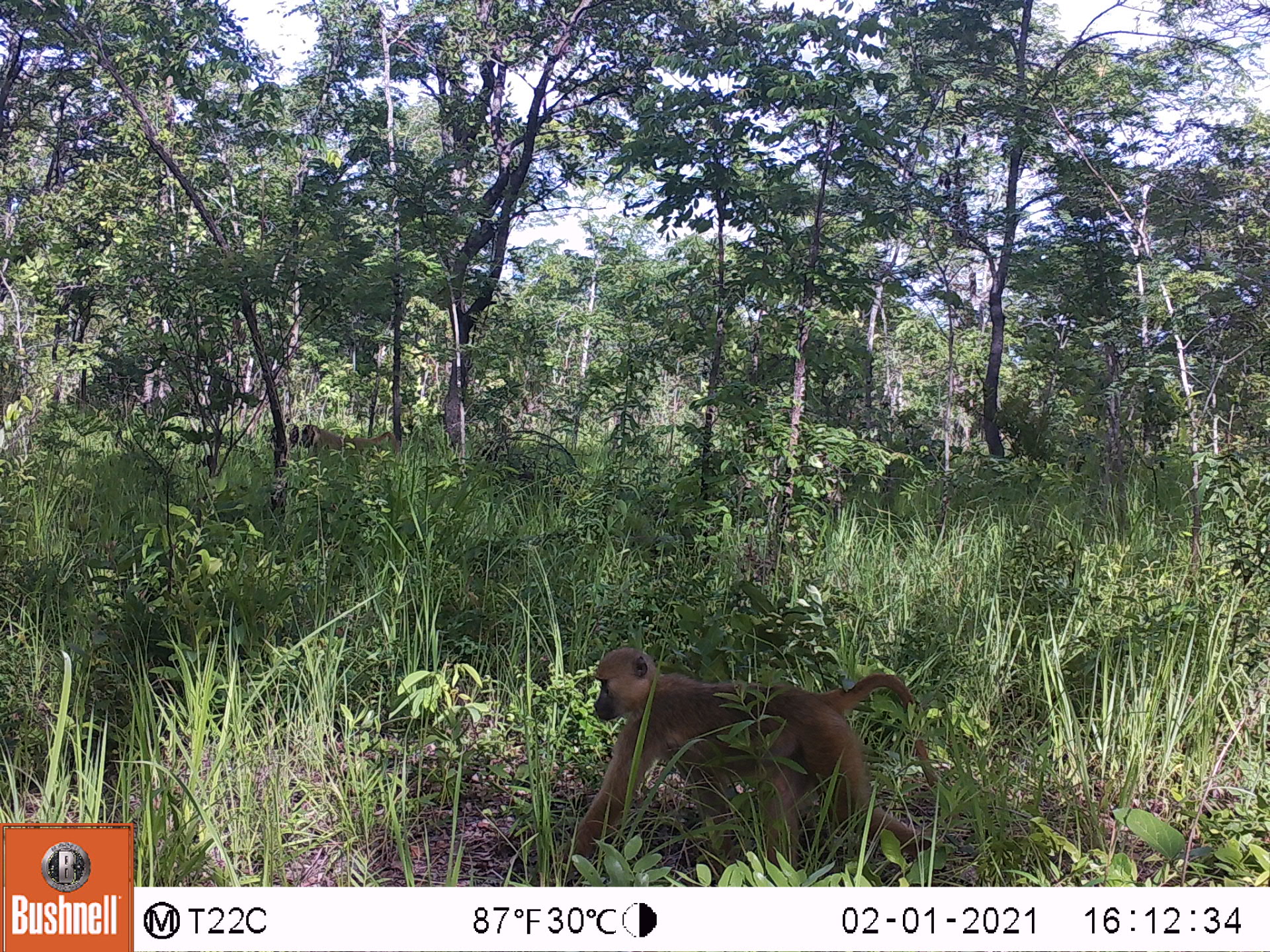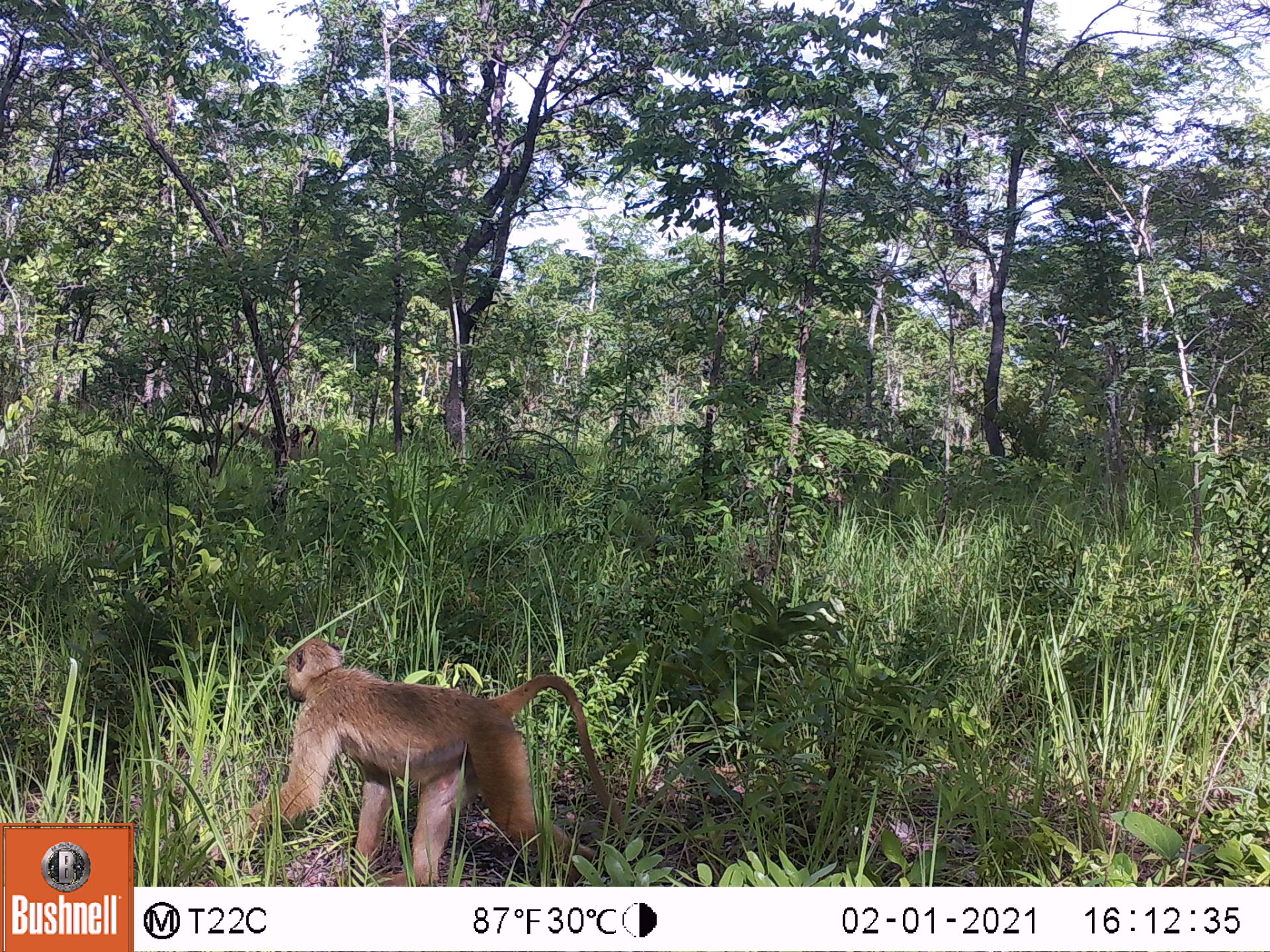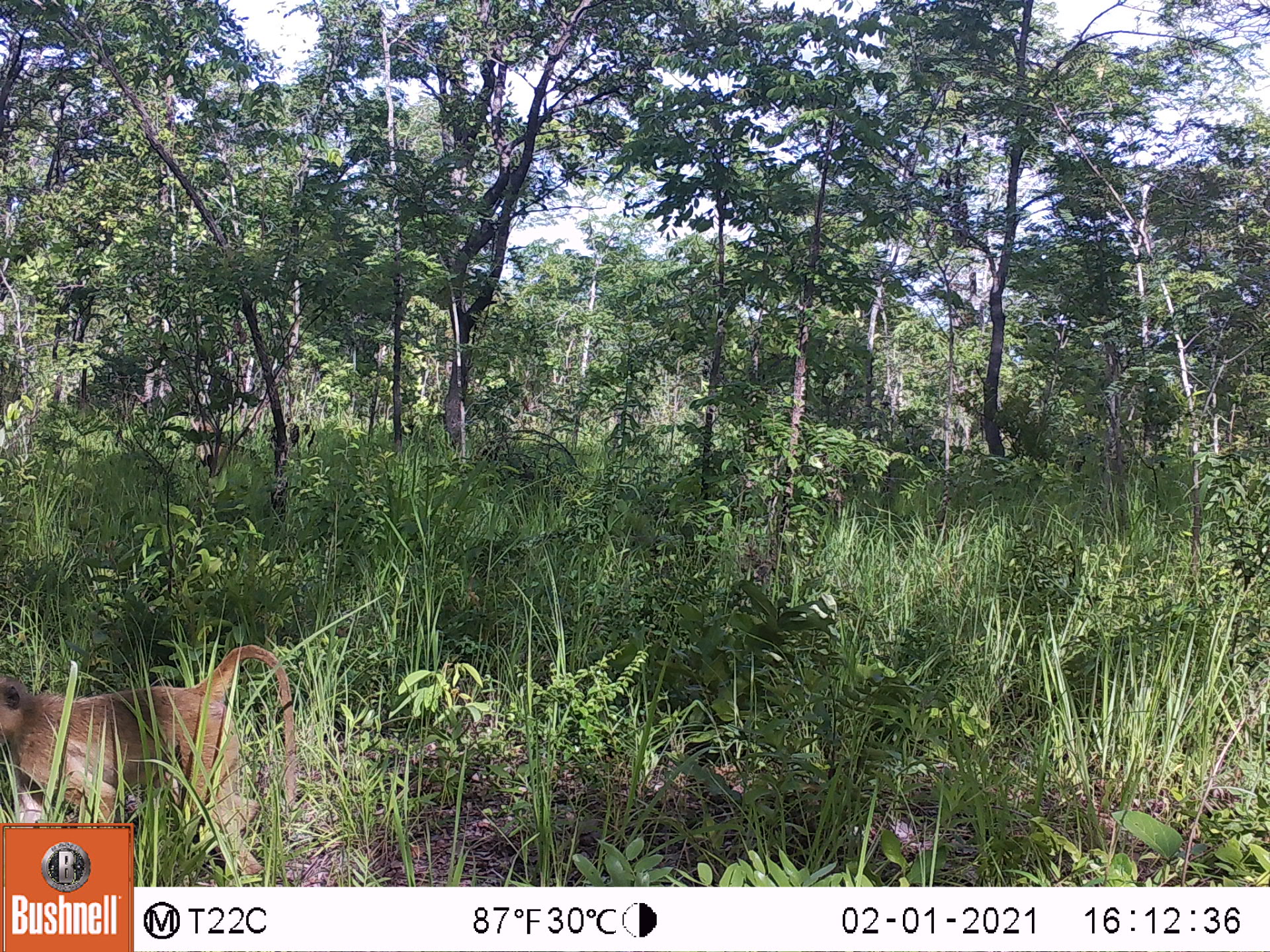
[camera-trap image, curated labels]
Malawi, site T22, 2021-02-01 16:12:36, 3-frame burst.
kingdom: Animalia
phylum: Chordata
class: Mammalia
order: Primates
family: Cercopithecidae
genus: Papio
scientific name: Papio cynocephalus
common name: yellow baboon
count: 2